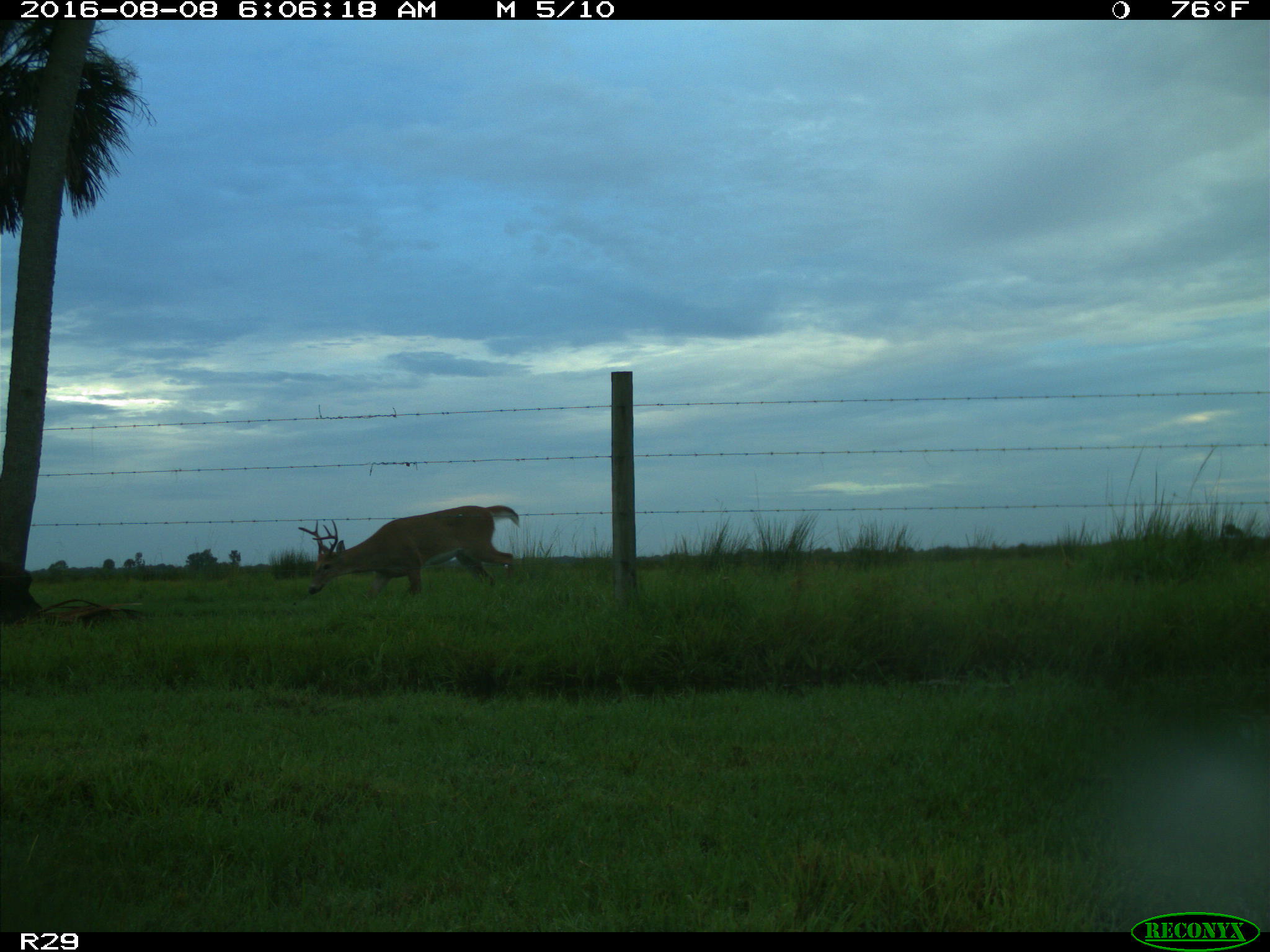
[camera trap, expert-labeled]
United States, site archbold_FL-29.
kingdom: Animalia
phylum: Chordata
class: Mammalia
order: Artiodactyla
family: Cervidae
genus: Odocoileus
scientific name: Odocoileus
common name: deer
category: unidentified deer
Unidentified deer (deer) (Odocoileus).